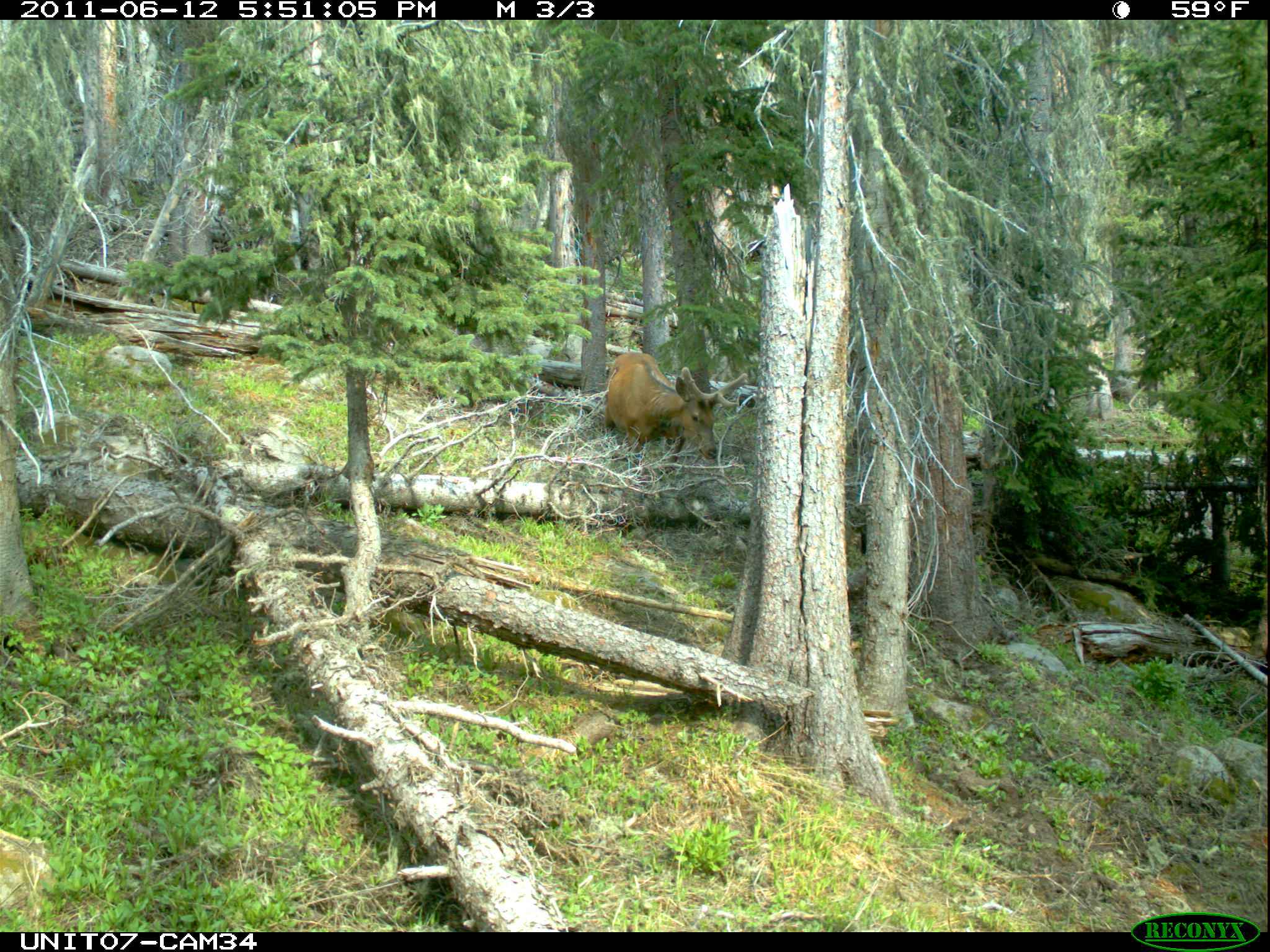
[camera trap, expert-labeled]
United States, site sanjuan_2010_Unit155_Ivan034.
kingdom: Animalia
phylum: Chordata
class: Mammalia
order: Artiodactyla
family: Cervidae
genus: Cervus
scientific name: Cervus elaphus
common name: red deer